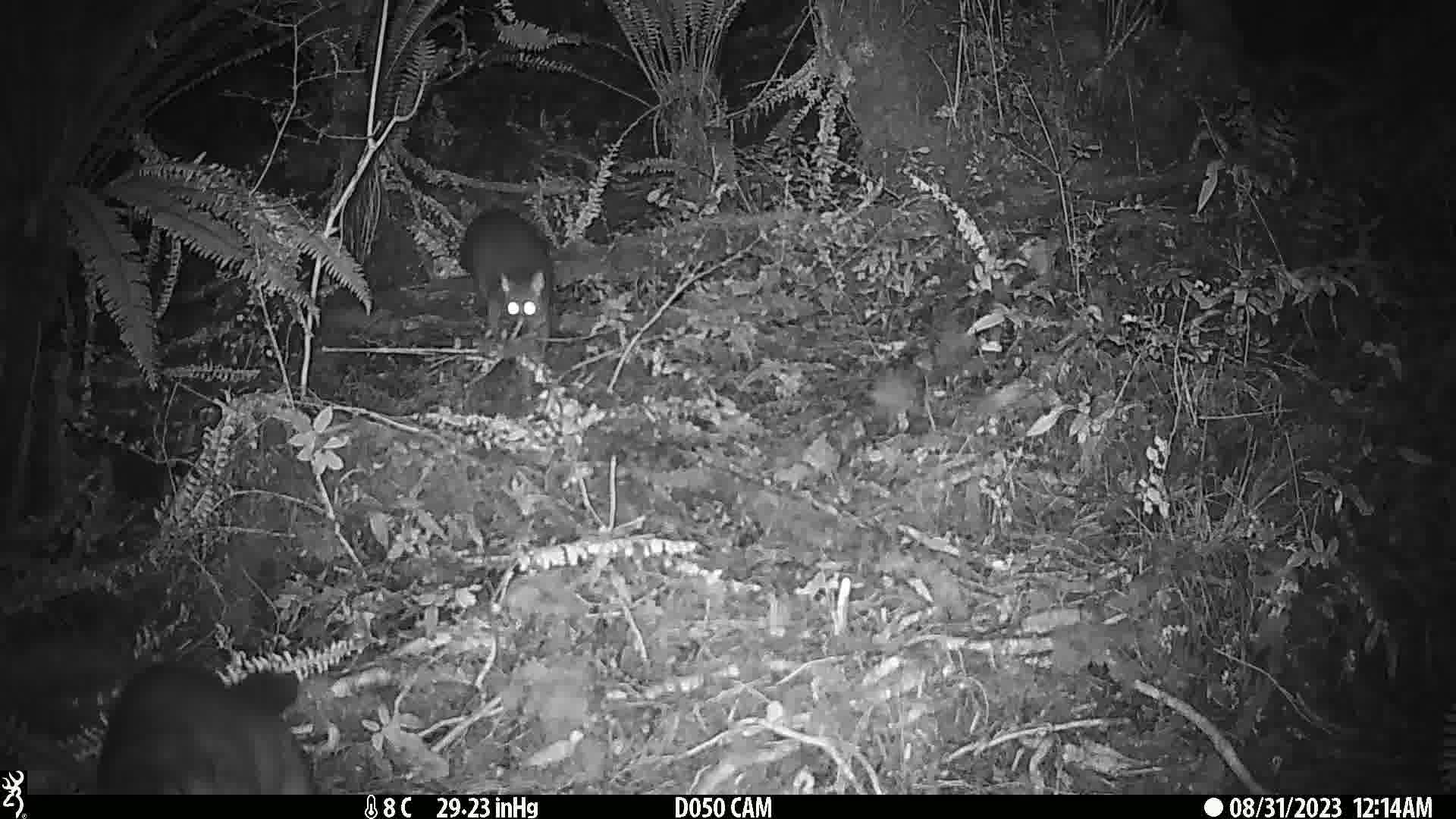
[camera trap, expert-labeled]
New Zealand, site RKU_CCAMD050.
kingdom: Animalia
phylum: Chordata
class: Mammalia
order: Diprotodontia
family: Phalangeridae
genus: Trichosurus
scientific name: Trichosurus vulpecula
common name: common brushtail possum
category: possum